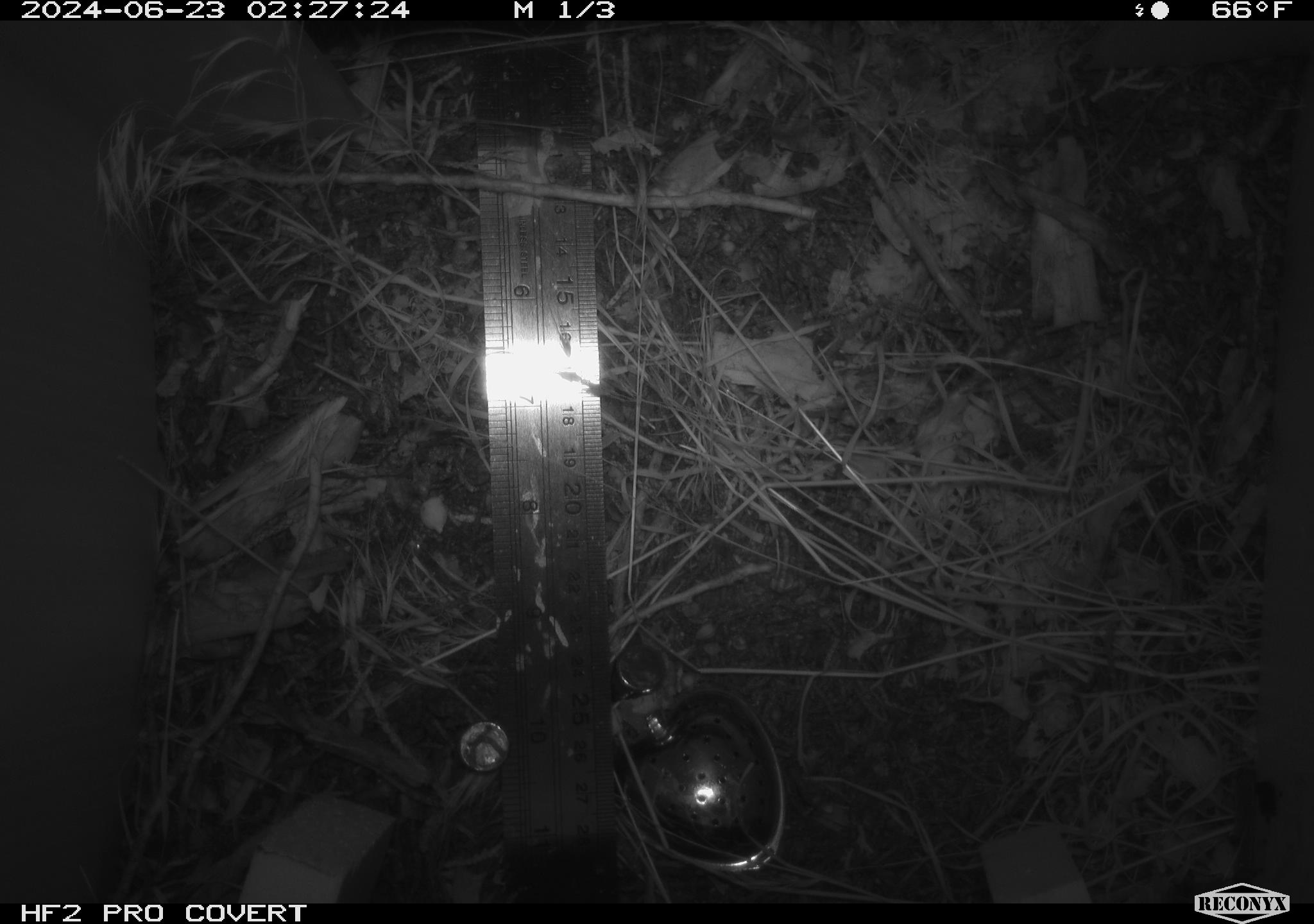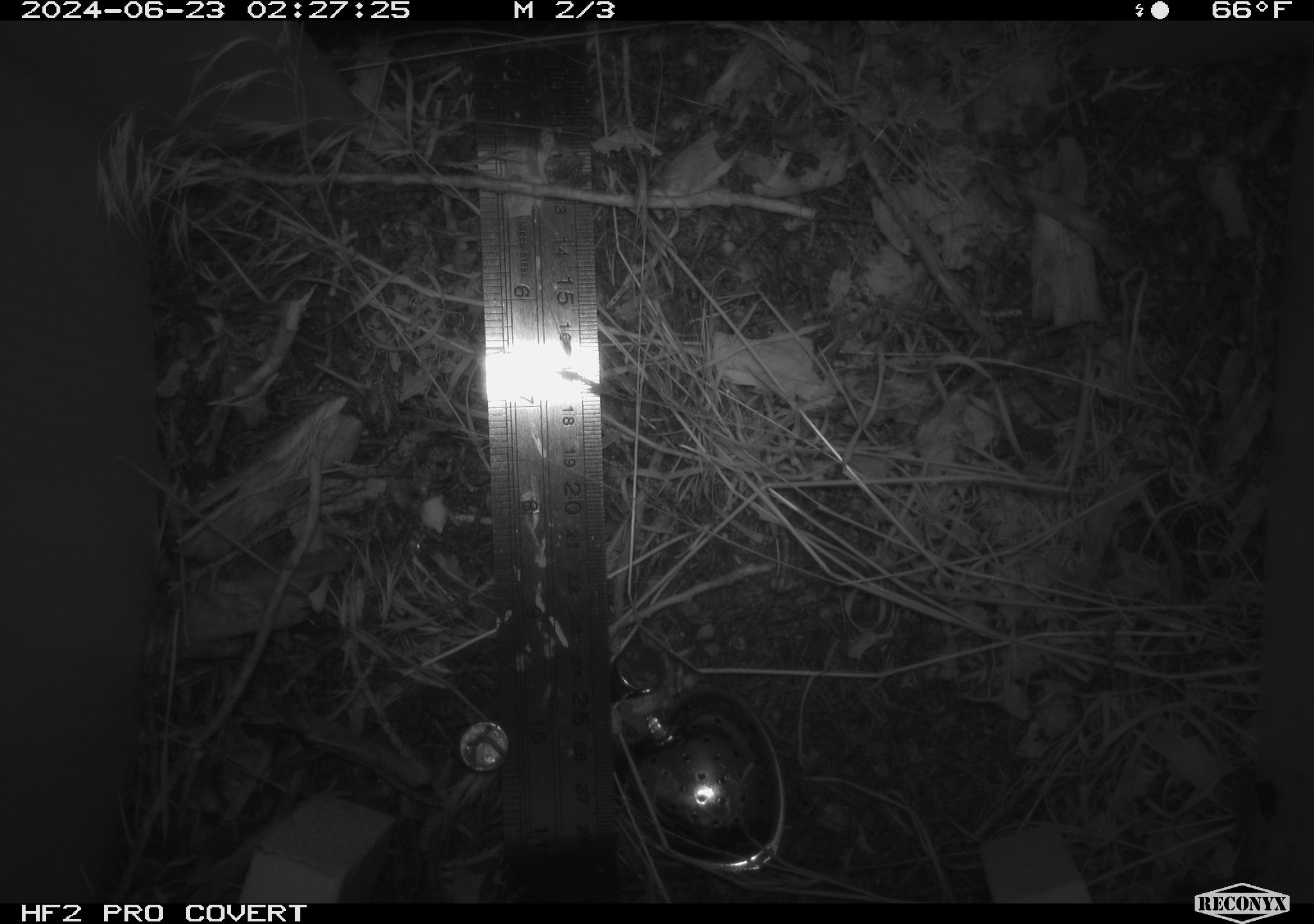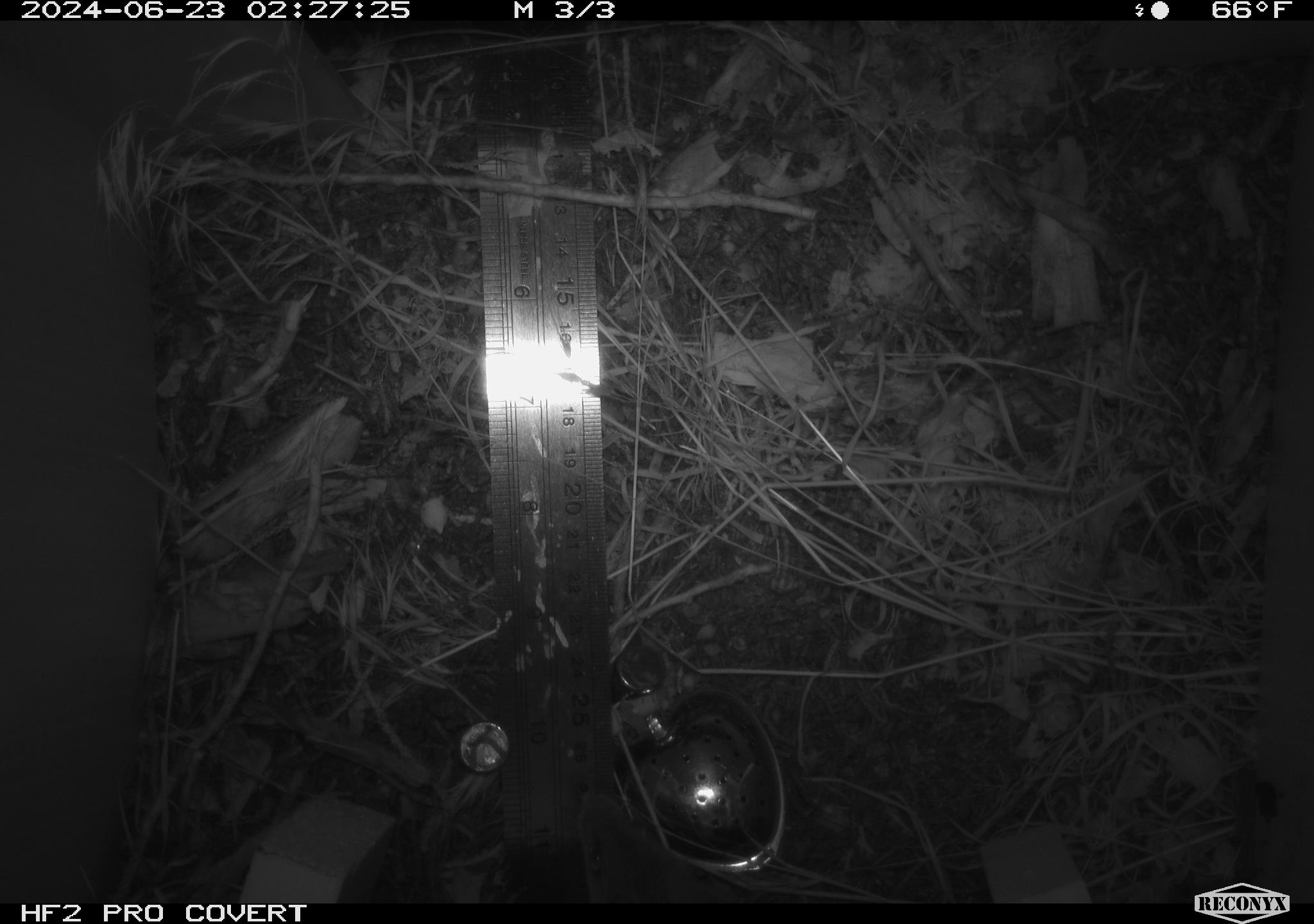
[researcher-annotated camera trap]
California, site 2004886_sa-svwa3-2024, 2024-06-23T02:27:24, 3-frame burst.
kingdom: Animalia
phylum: Chordata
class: Mammalia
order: Rodentia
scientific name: Rodentia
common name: mouse species